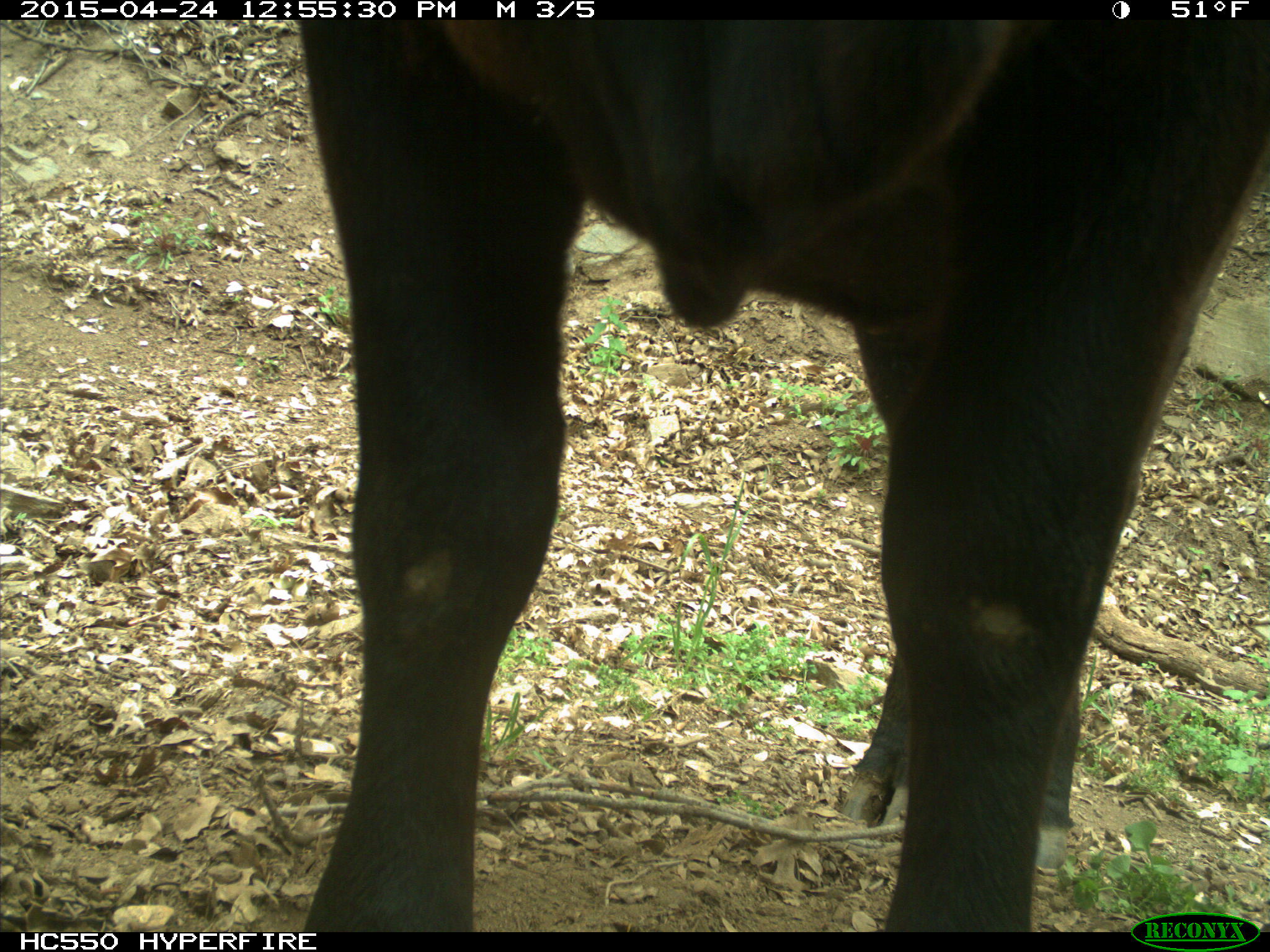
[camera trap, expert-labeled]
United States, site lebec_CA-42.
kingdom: Animalia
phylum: Chordata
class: Mammalia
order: Artiodactyla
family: Bovidae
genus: Bos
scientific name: Bos taurus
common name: domestic cow